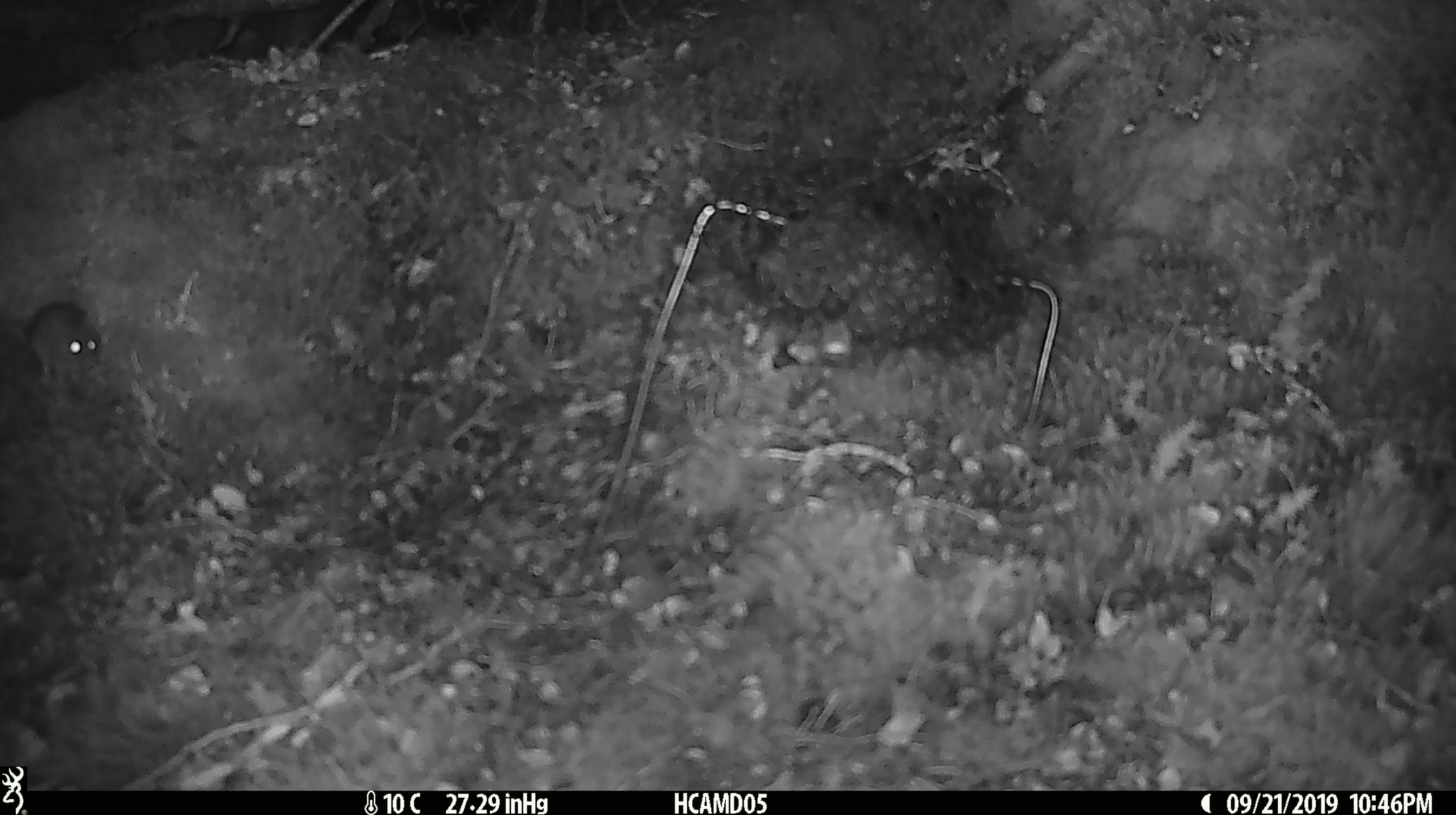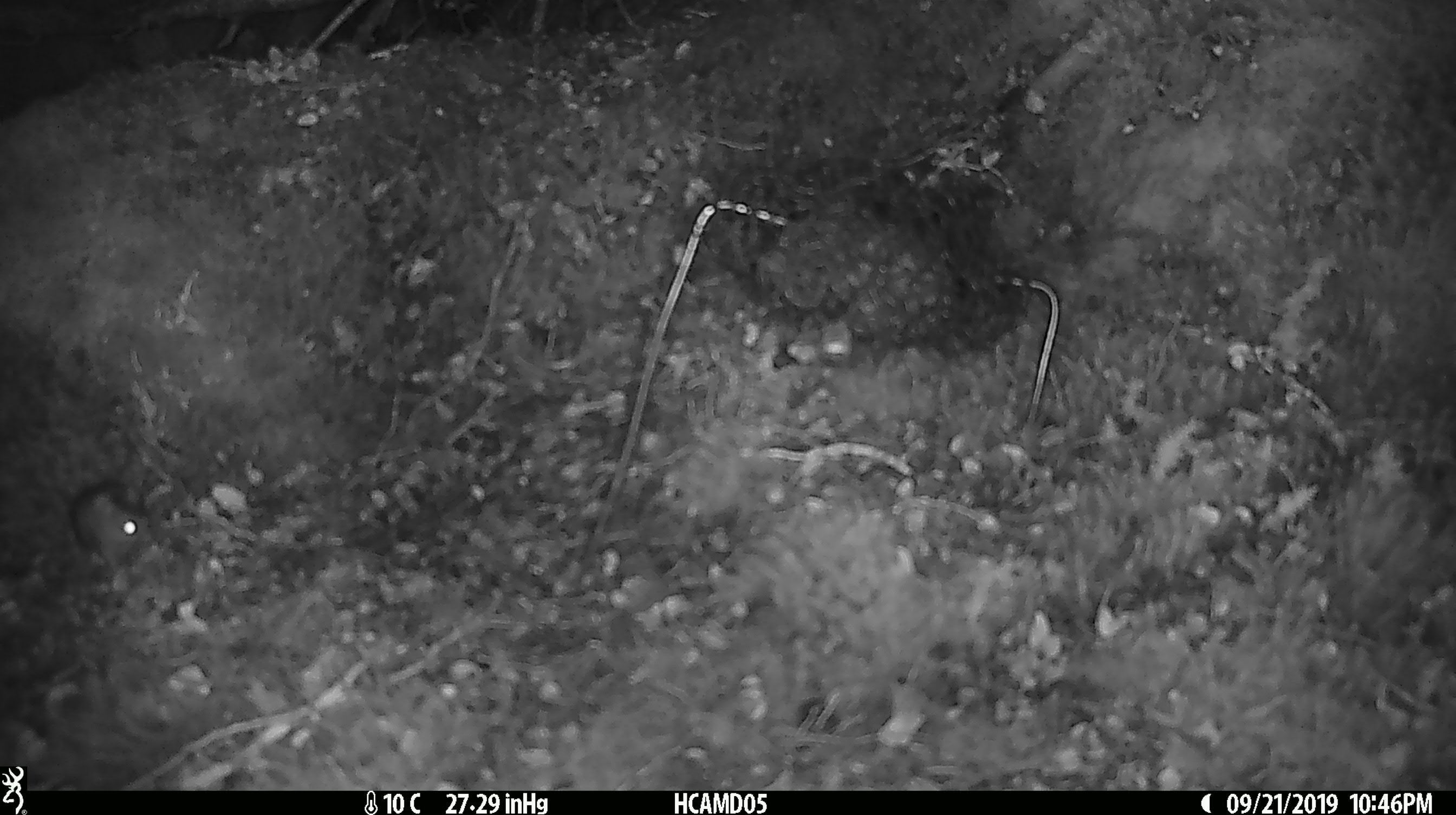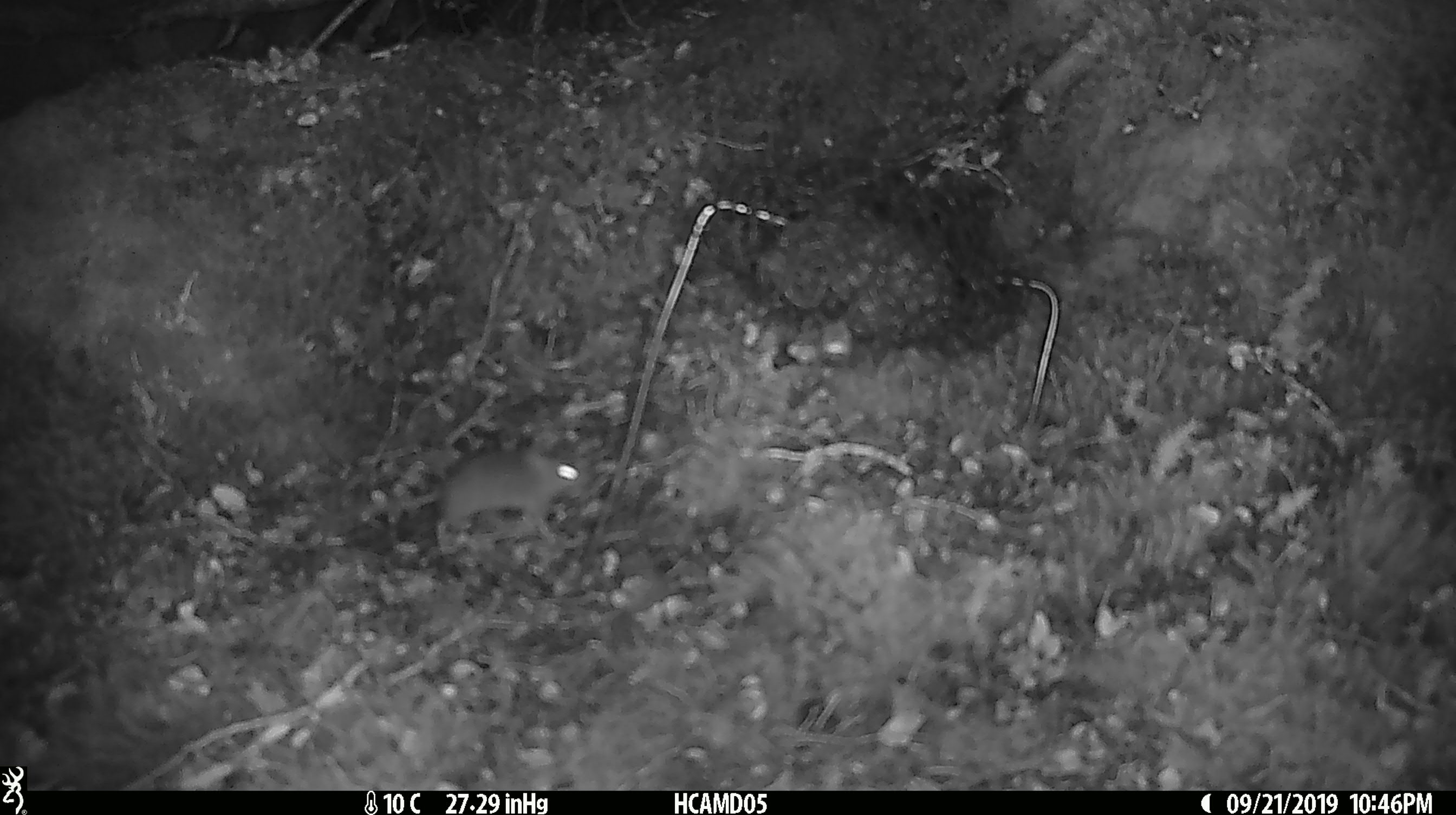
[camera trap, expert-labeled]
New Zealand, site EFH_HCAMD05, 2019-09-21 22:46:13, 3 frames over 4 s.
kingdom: Animalia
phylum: Chordata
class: Mammalia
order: Rodentia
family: Muridae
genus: Mus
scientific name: Mus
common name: mouse